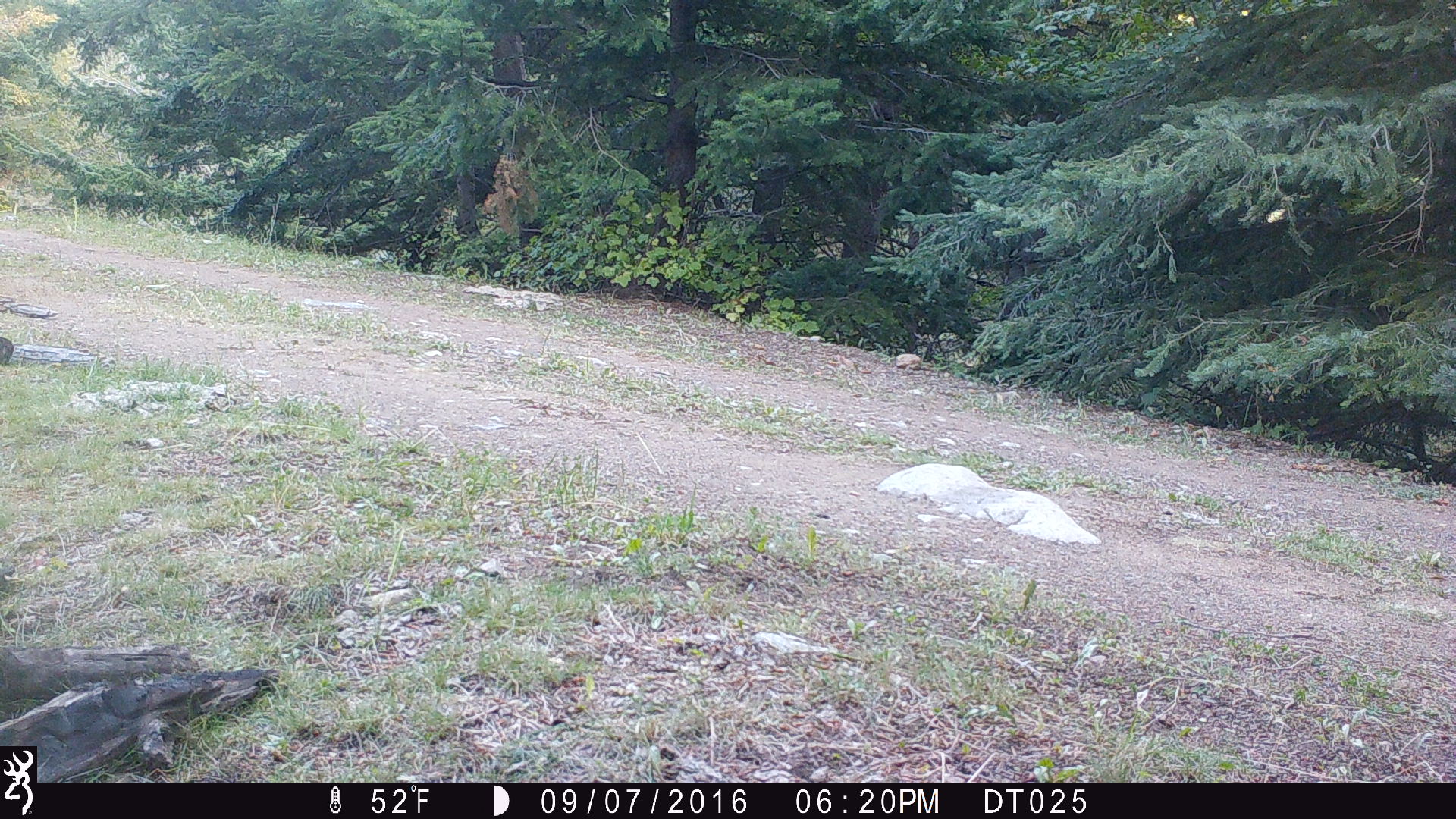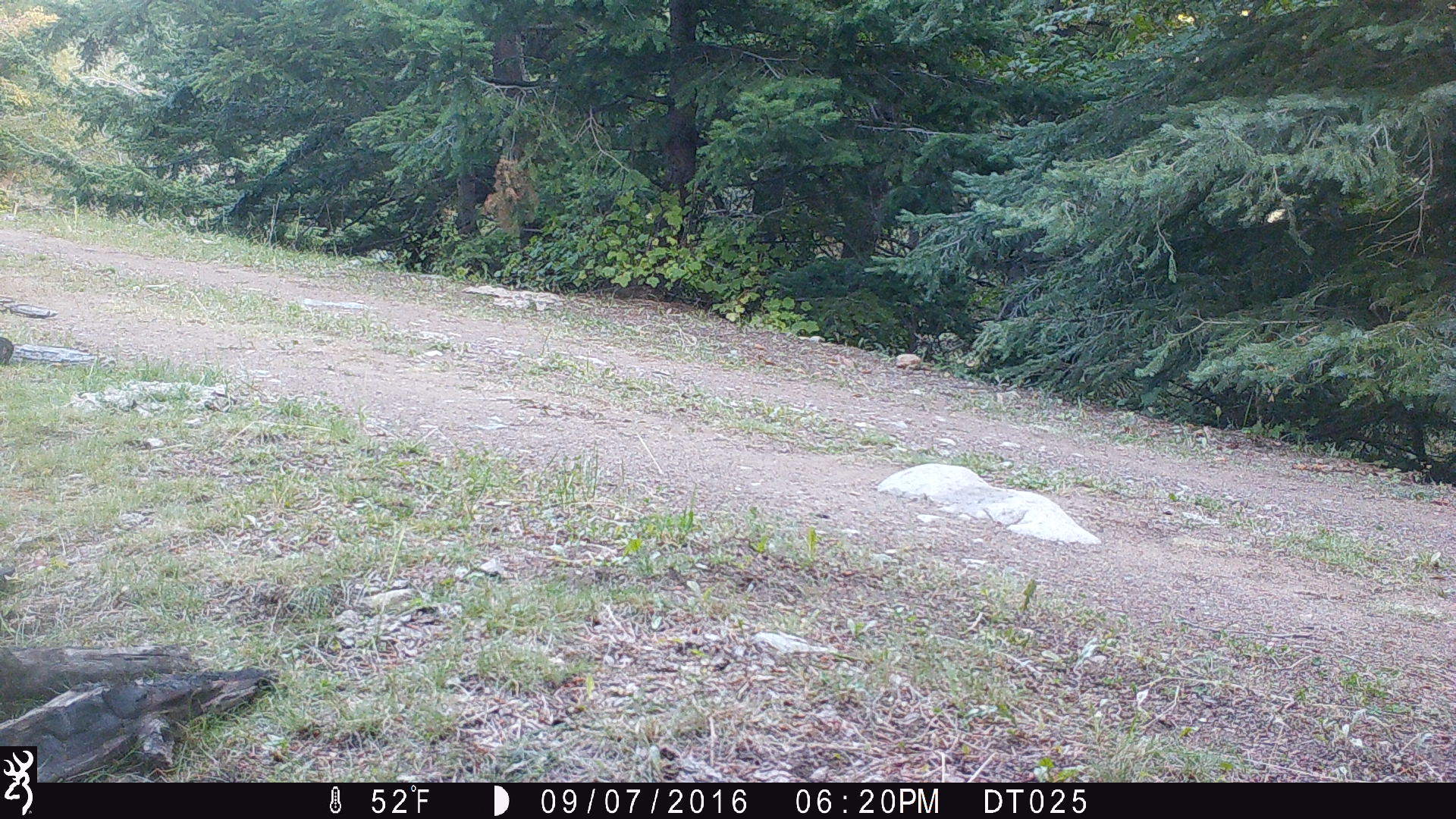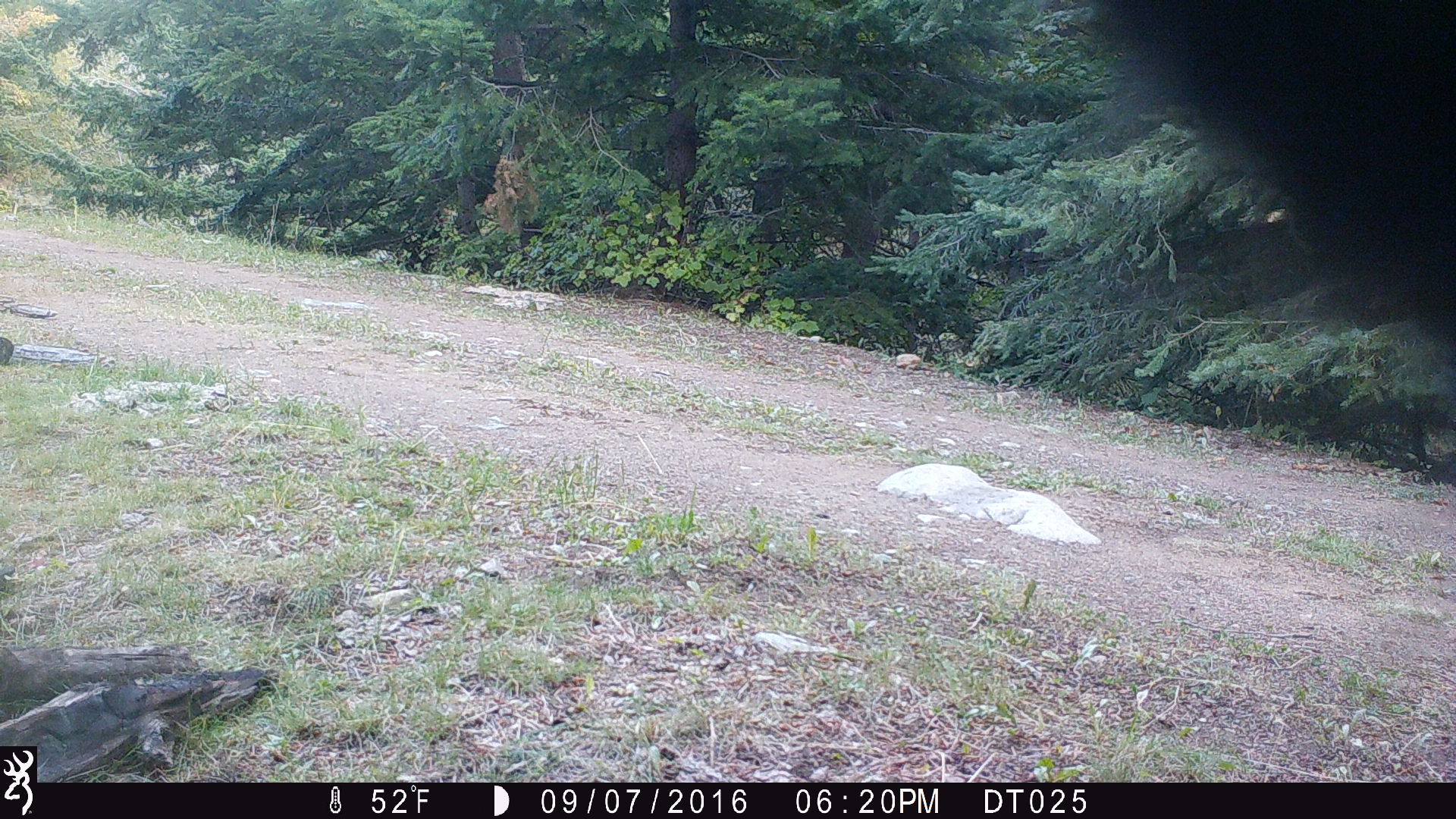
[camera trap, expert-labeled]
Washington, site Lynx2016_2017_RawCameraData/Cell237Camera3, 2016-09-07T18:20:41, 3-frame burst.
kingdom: Animalia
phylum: Chordata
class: Mammalia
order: Artiodactyla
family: Bovidae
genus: Bos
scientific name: Bos taurus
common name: domestic cattle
Domestic cattle (Bos taurus). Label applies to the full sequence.